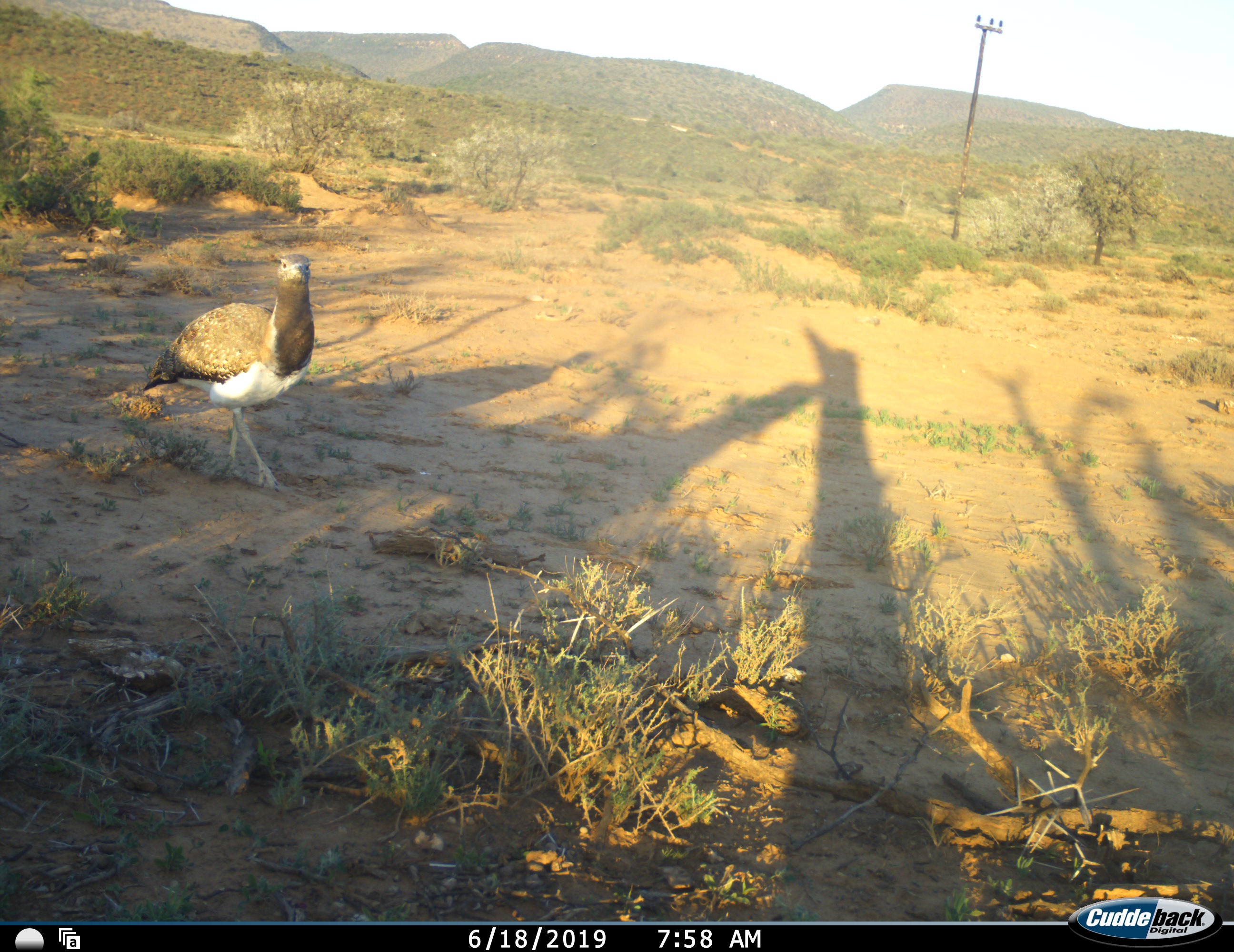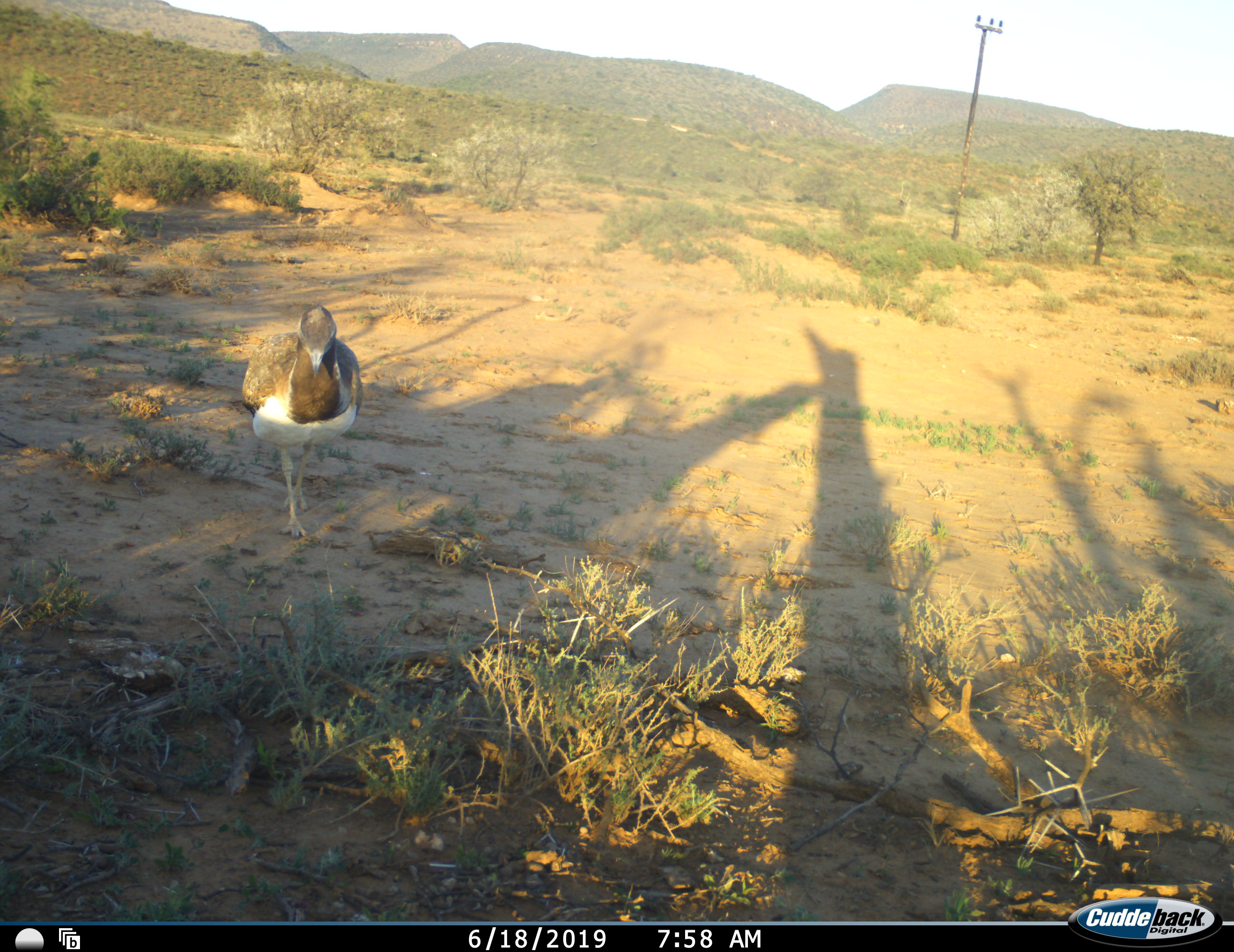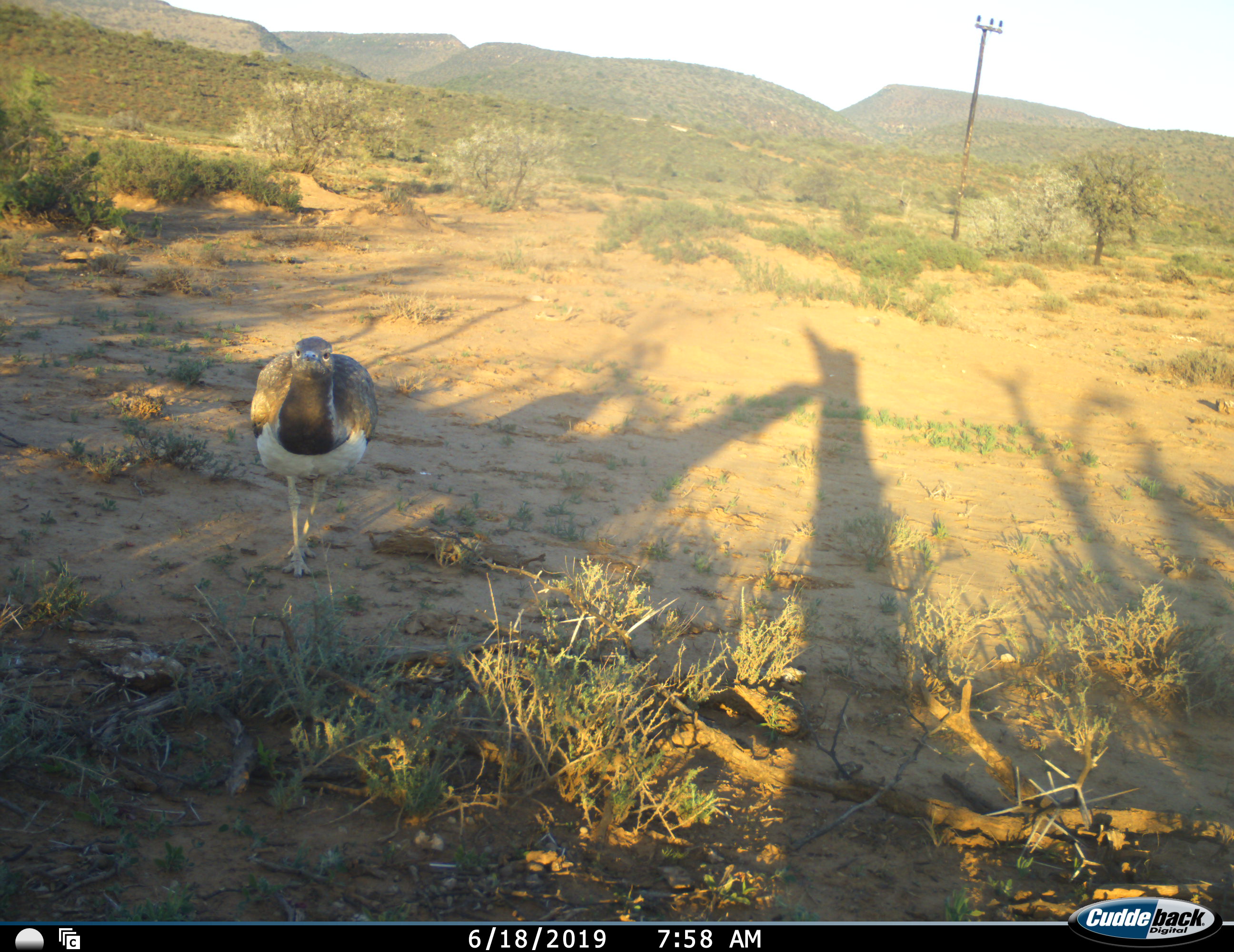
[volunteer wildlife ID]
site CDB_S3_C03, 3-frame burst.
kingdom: Animalia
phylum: Chordata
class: Aves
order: Otidiformes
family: Otididae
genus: Ardeotis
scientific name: Ardeotis kori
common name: kori bustard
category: bustardkori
Bustardkori (kori bustard) (Ardeotis kori), count 1. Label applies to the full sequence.